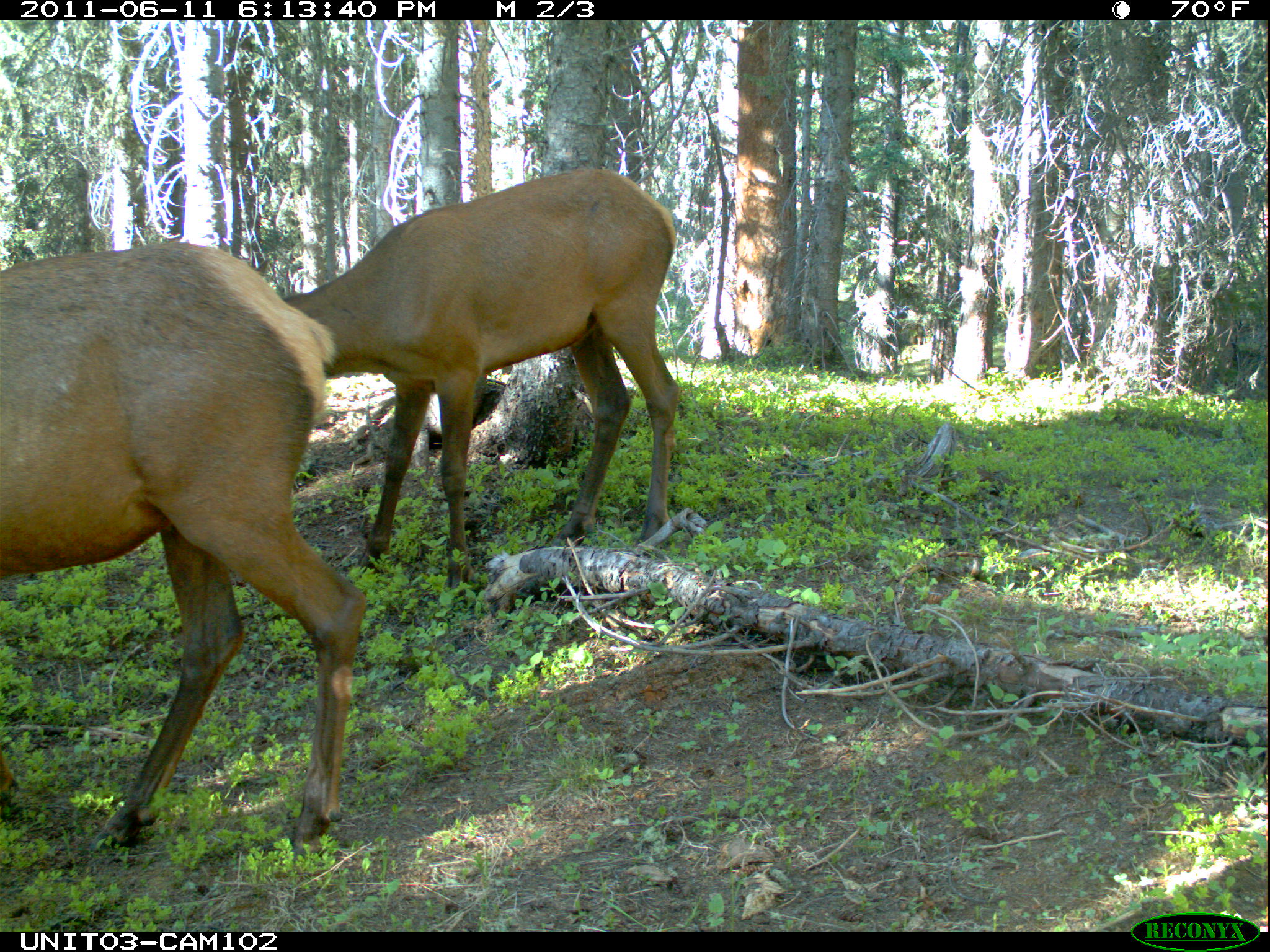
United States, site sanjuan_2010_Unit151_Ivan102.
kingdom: Animalia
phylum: Chordata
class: Mammalia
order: Artiodactyla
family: Cervidae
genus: Cervus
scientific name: Cervus elaphus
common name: red deer